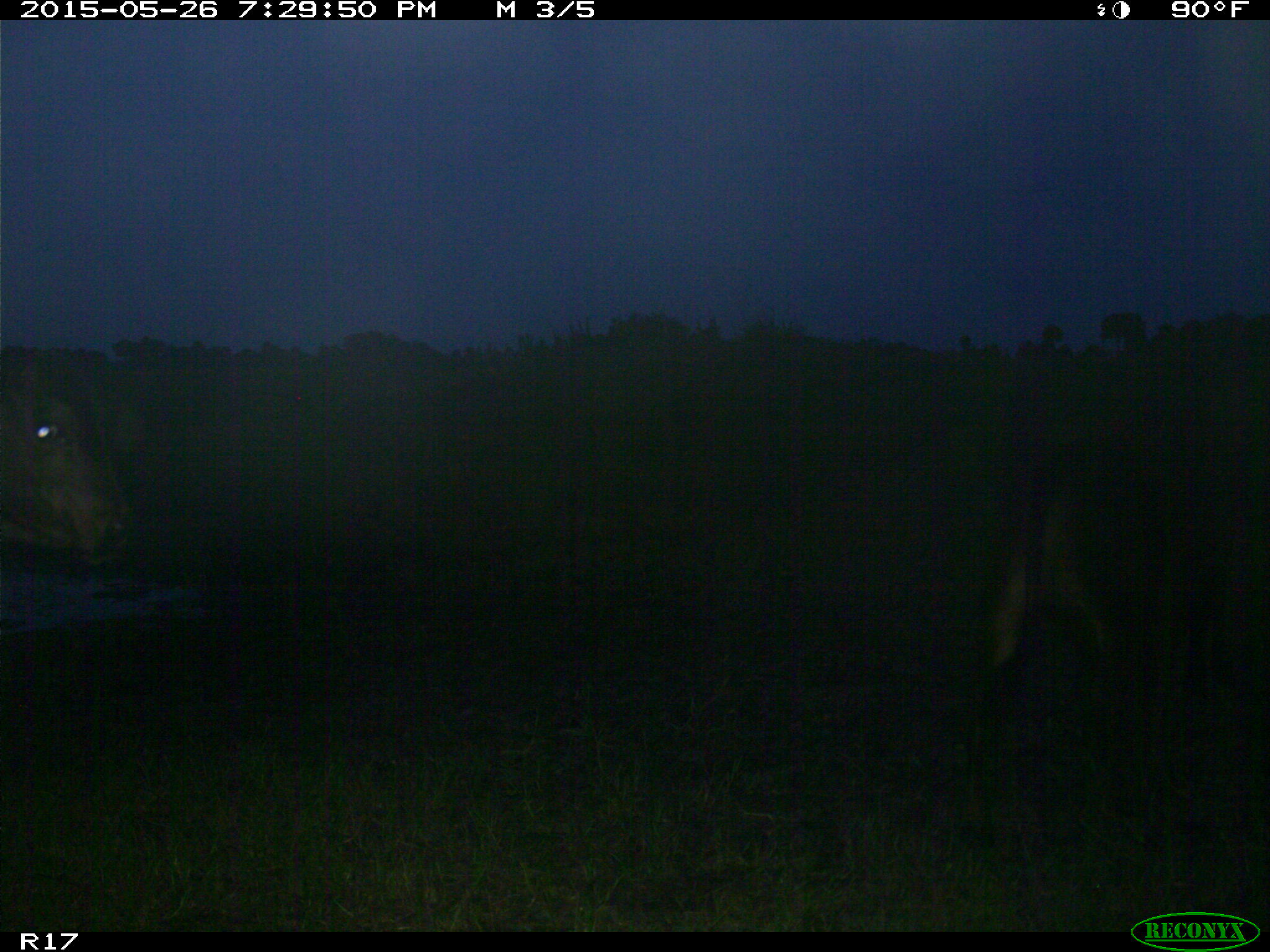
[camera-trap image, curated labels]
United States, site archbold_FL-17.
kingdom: Animalia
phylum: Chordata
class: Mammalia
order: Artiodactyla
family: Bovidae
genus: Bos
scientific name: Bos taurus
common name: domestic cow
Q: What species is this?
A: Bos taurus (domestic cow).